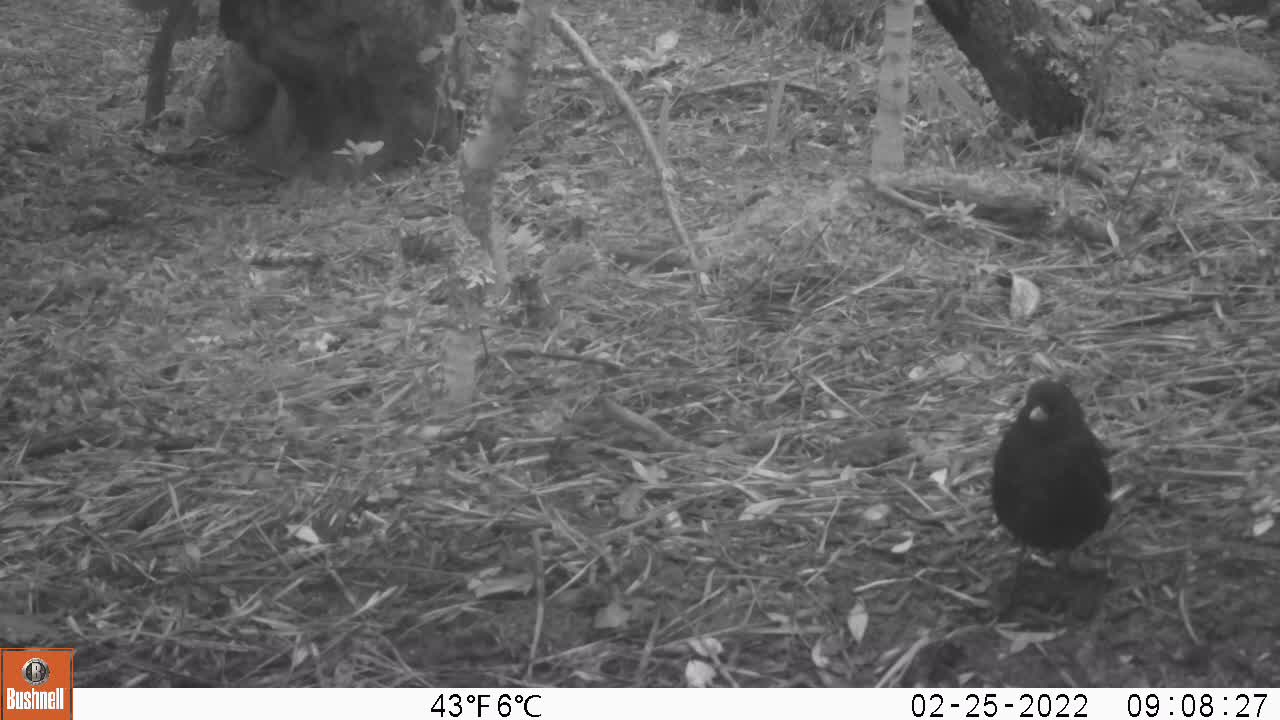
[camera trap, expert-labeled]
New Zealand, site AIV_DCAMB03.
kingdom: Animalia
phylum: Chordata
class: Aves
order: Passeriformes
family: Turdidae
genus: Turdus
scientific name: Turdus merula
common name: eurasian blackbird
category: blackbird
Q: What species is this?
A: Blackbird (eurasian blackbird) (Turdus merula).